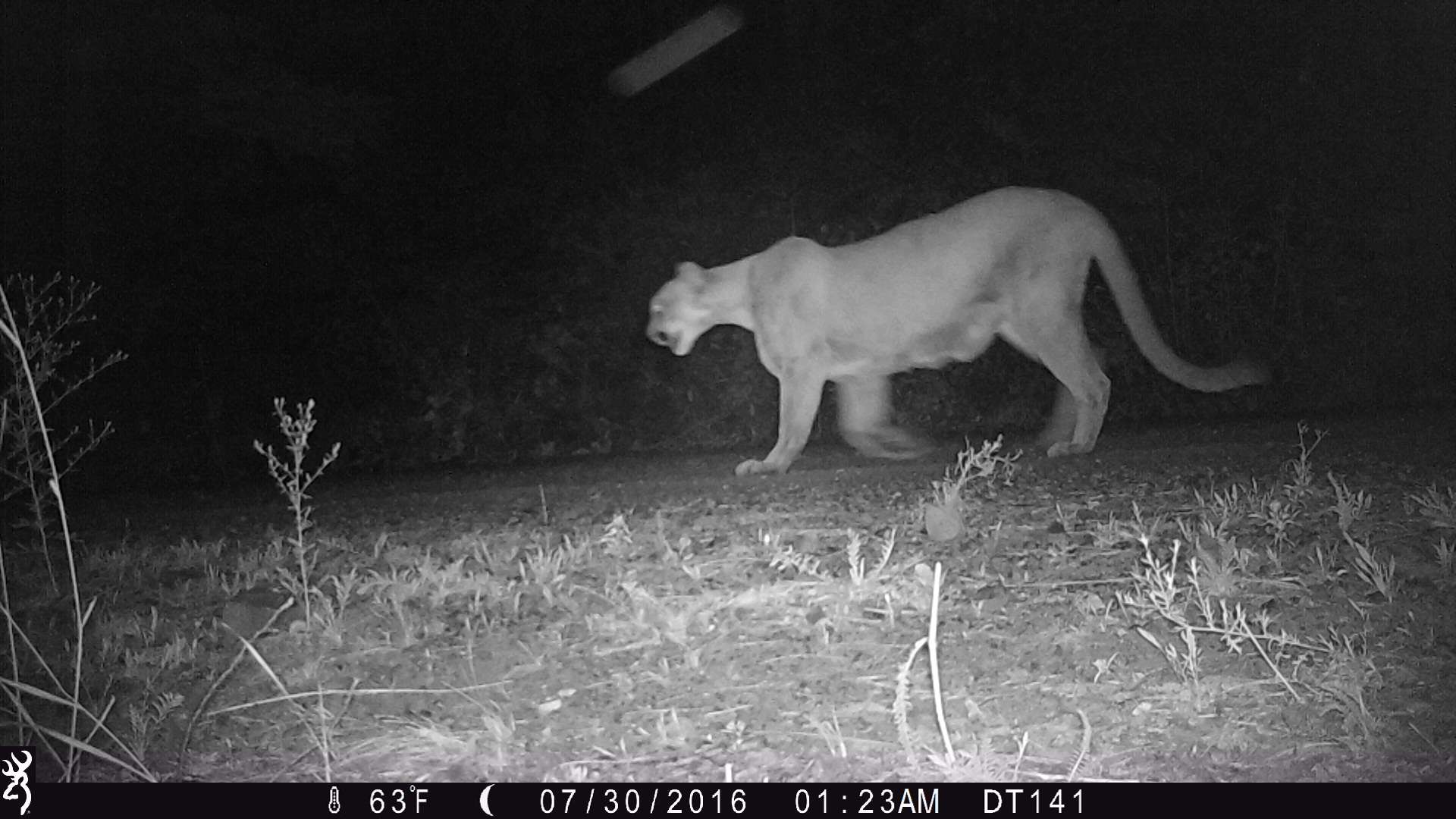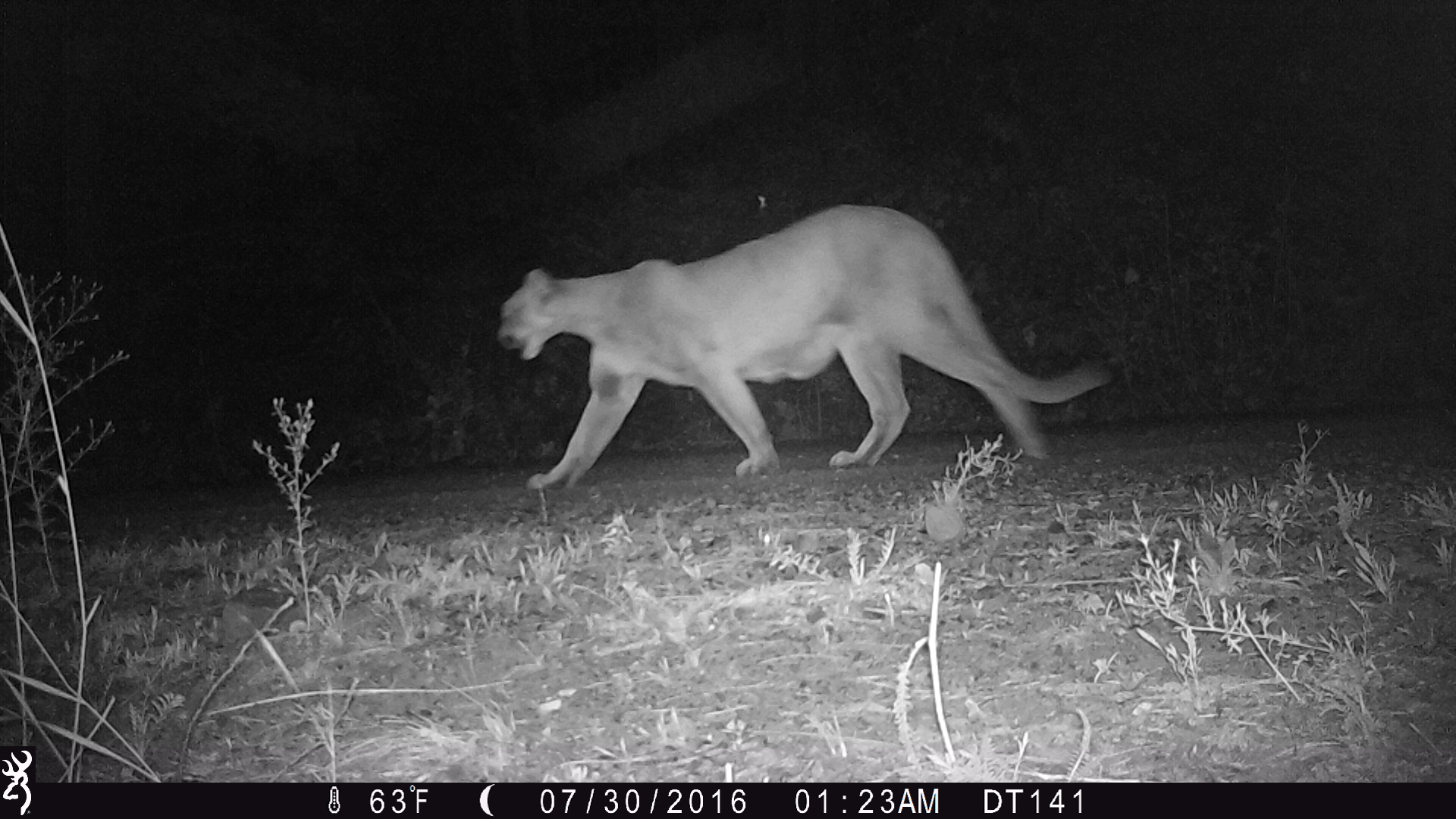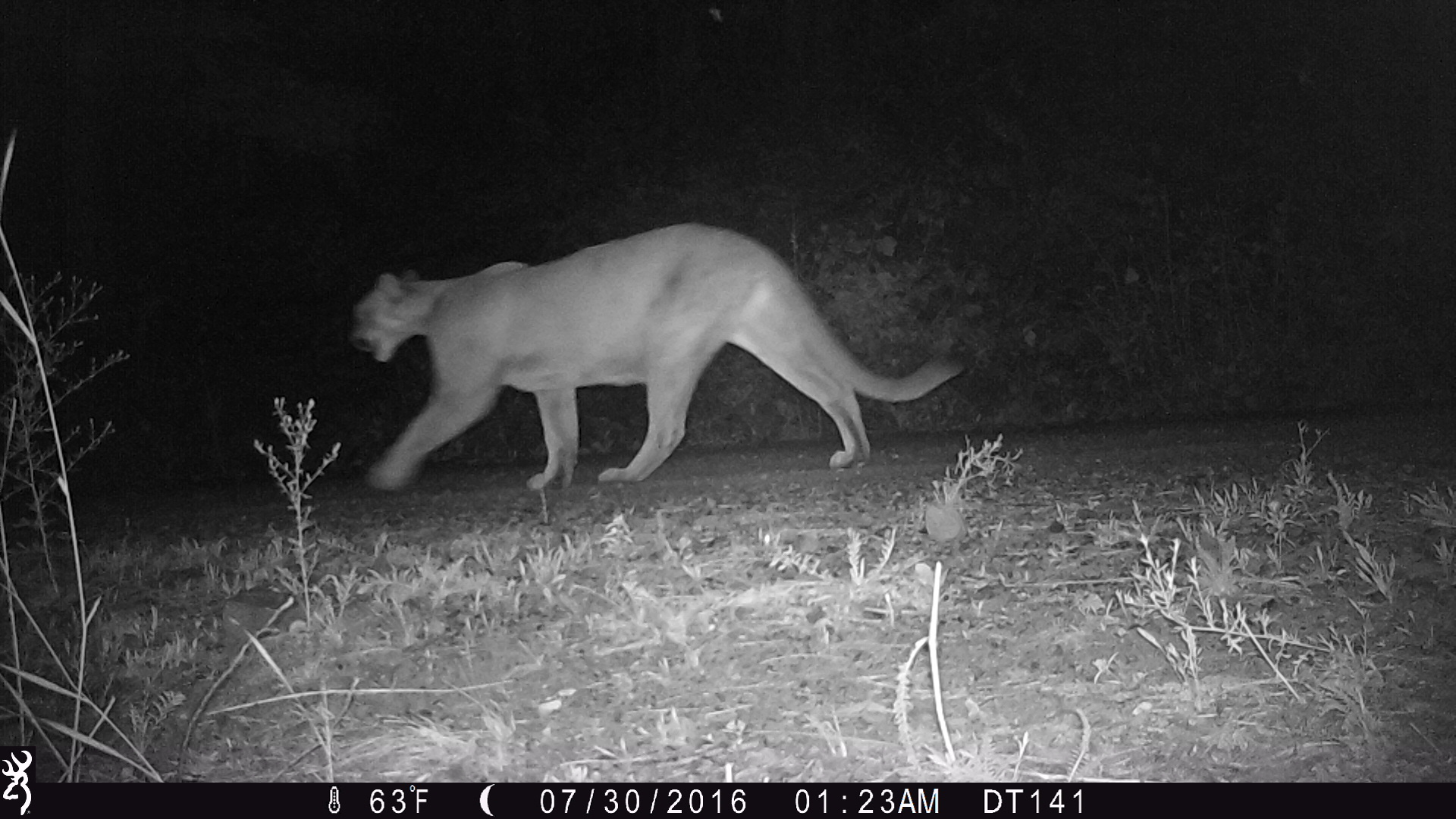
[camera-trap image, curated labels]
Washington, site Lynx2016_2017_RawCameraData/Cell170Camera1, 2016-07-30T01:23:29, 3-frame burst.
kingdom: Animalia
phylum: Chordata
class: Mammalia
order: Carnivora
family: Felidae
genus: Puma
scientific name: Puma concolor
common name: mountain lion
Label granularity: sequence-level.